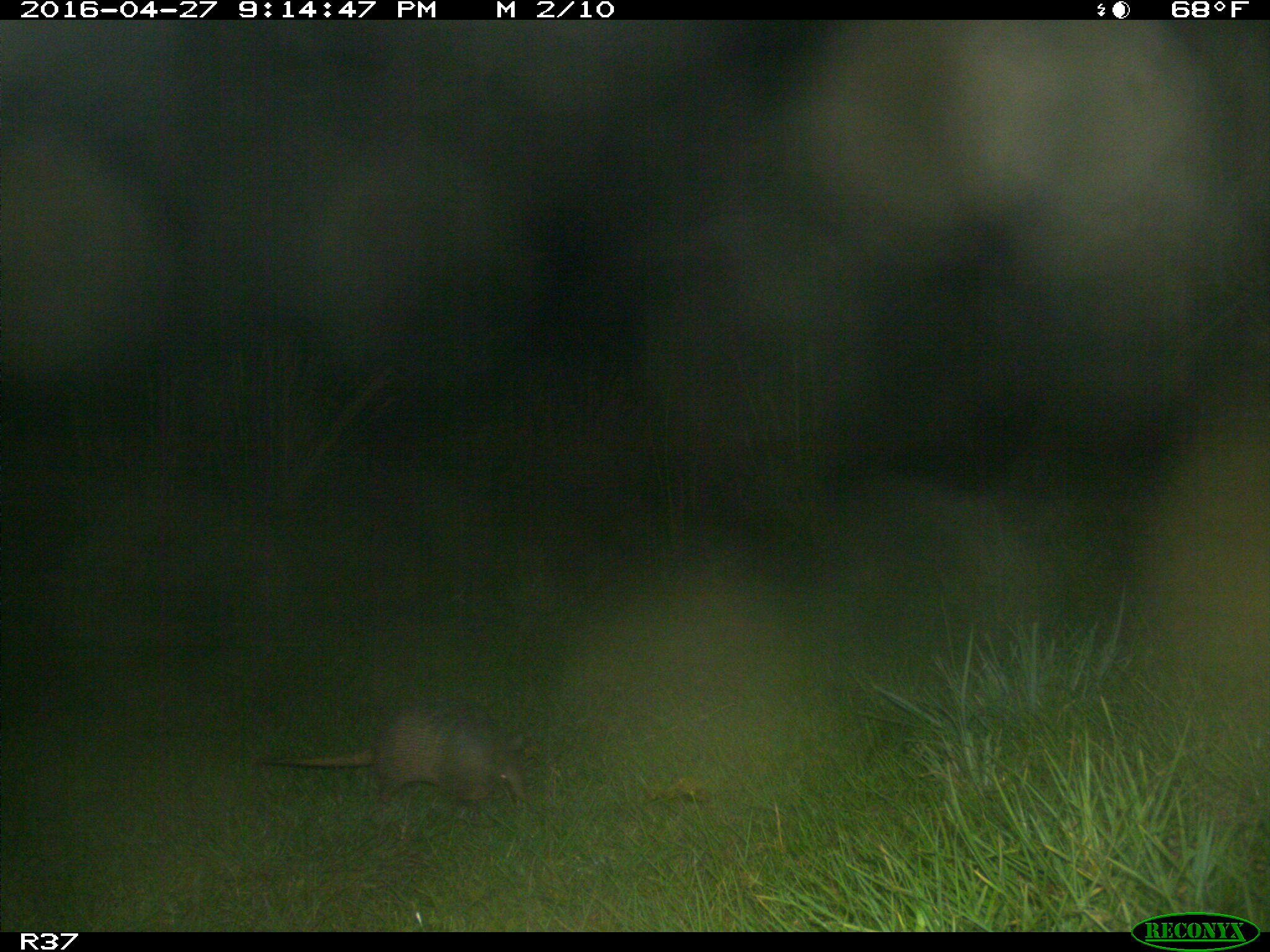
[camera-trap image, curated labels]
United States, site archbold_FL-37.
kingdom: Animalia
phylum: Chordata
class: Mammalia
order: Cingulata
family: Dasypodidae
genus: Dasypus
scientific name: Dasypus novemcinctus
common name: nine-banded armadillo